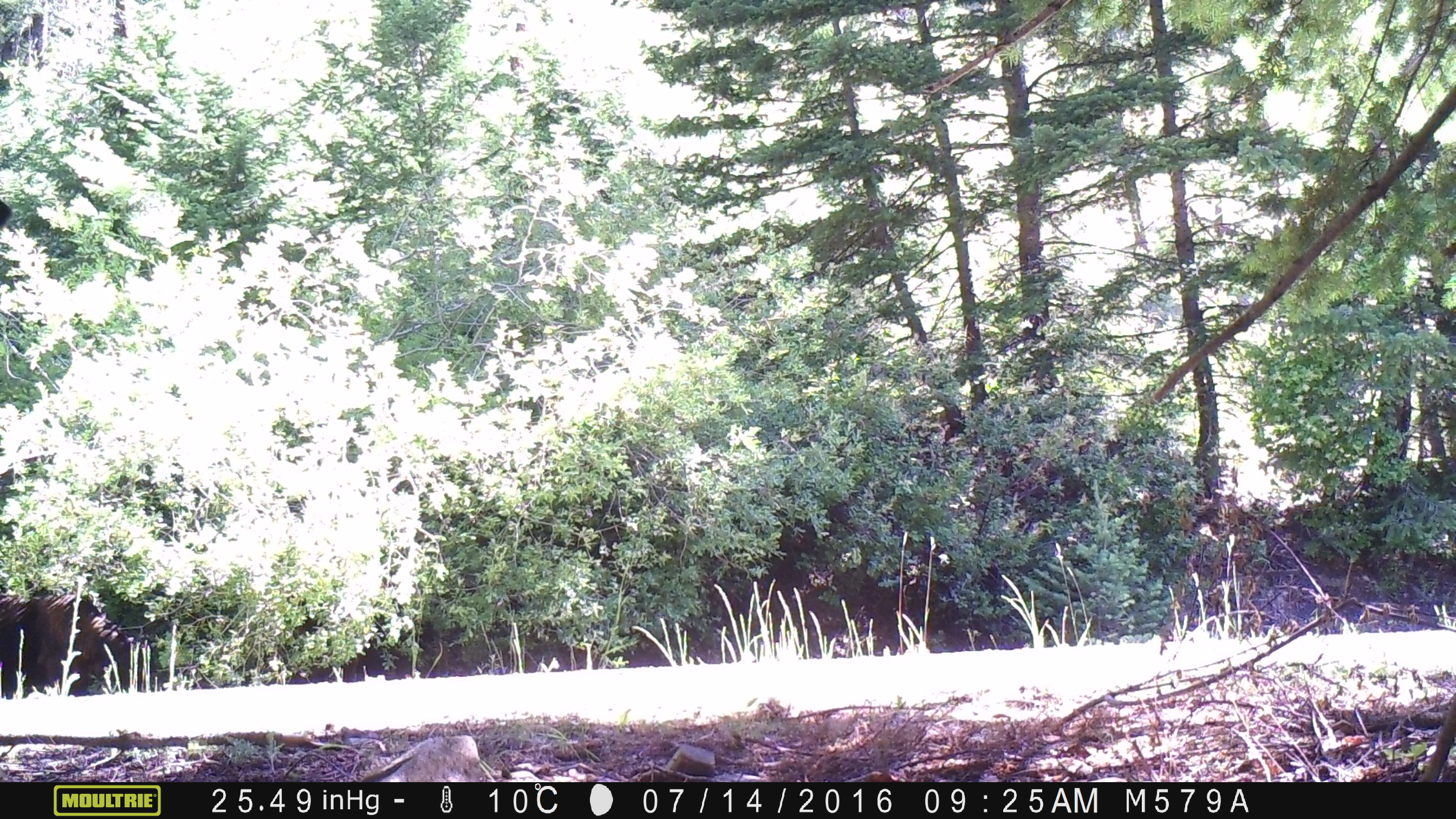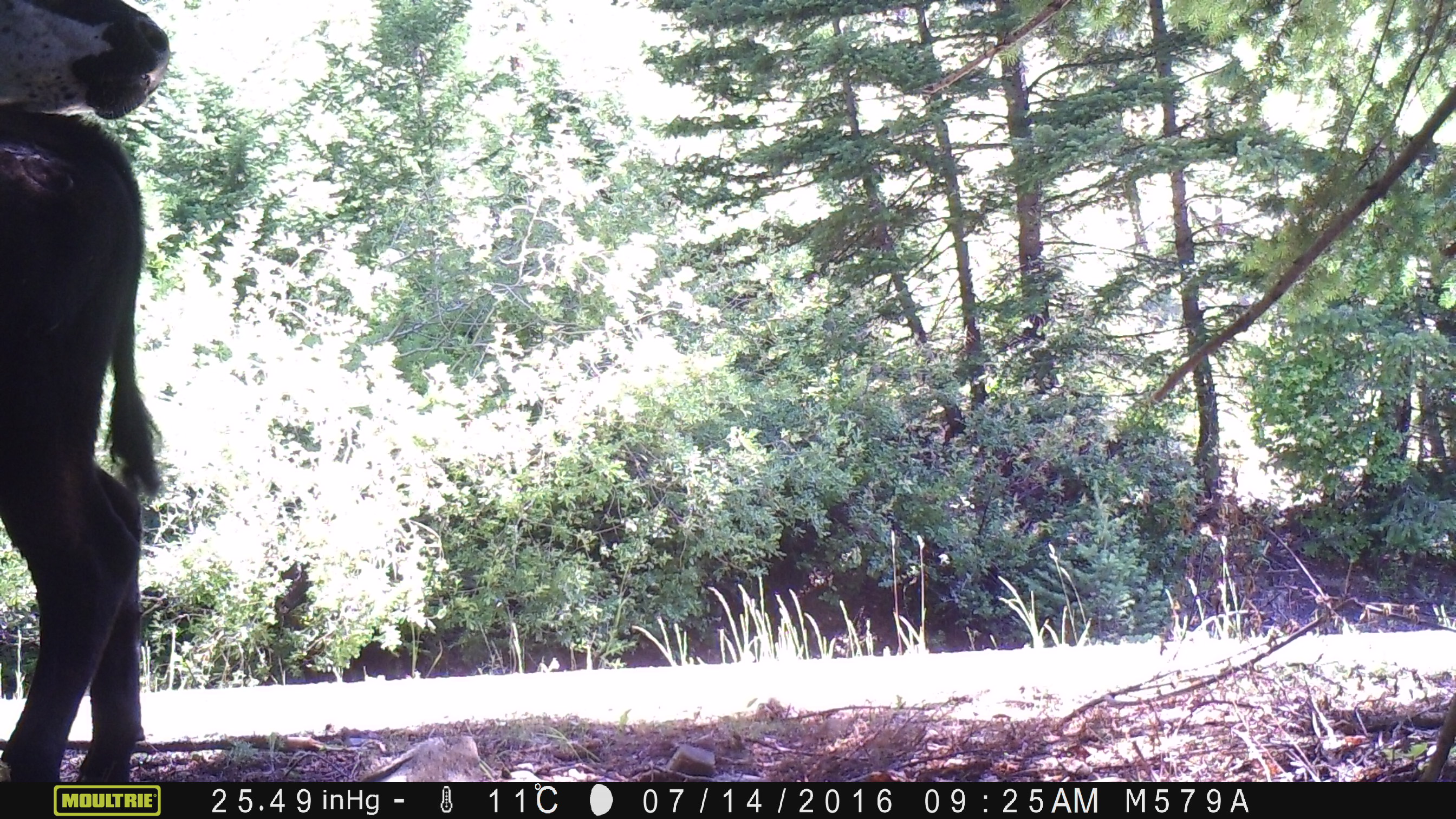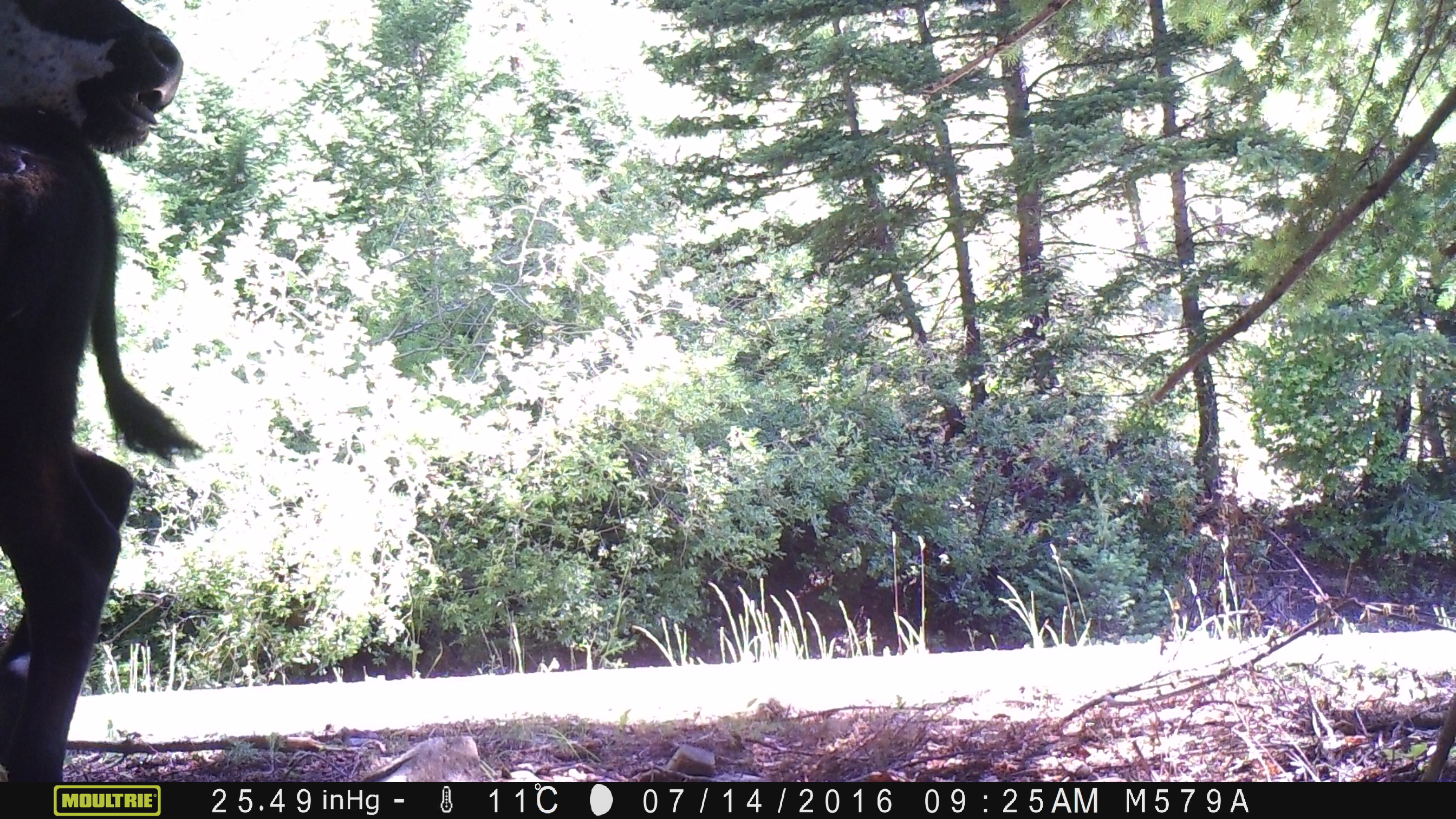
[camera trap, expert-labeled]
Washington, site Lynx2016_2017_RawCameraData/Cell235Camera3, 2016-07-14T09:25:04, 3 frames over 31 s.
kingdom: Animalia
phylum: Chordata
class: Mammalia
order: Artiodactyla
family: Bovidae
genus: Bos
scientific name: Bos taurus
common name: domestic cattle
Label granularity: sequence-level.